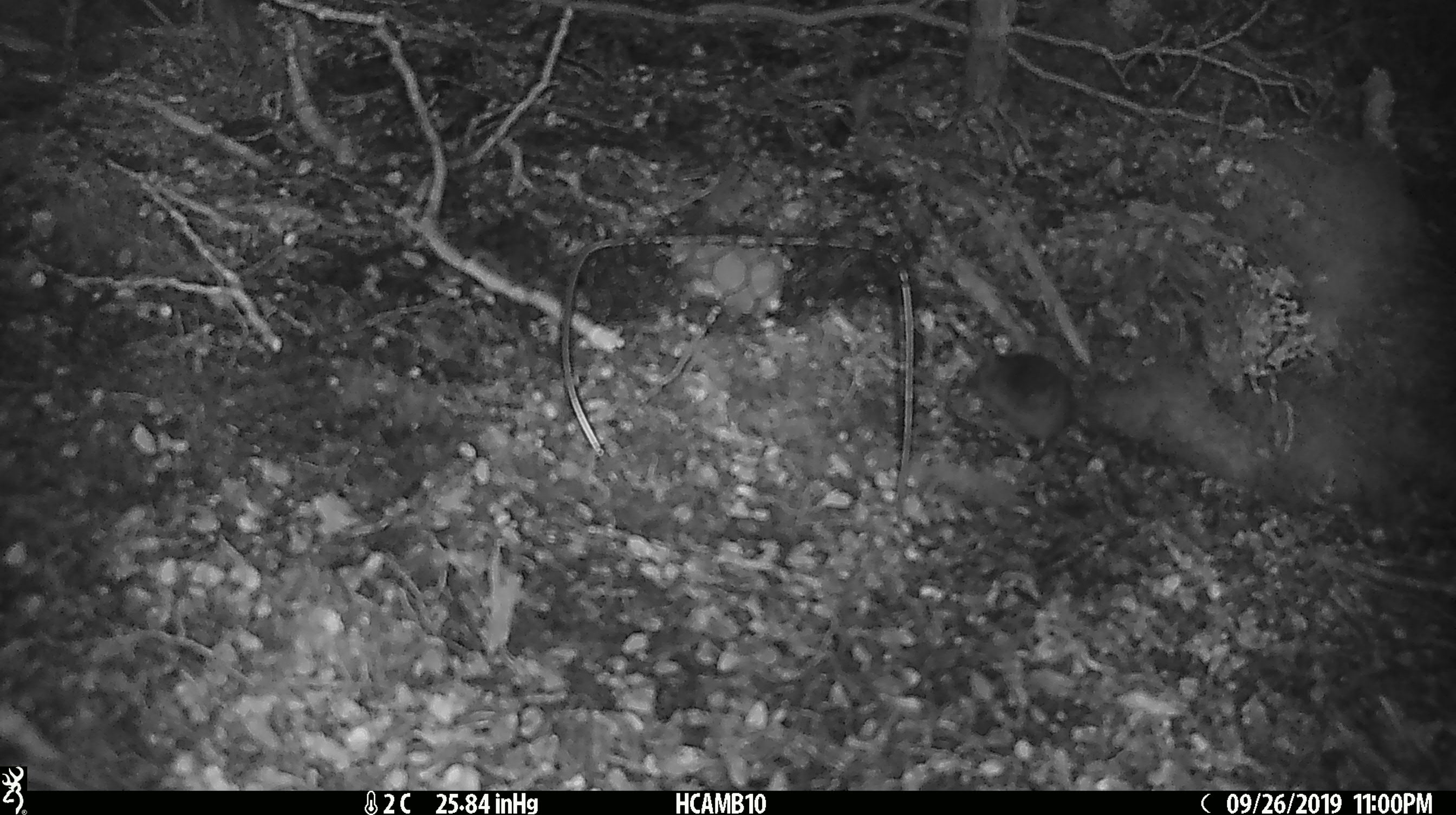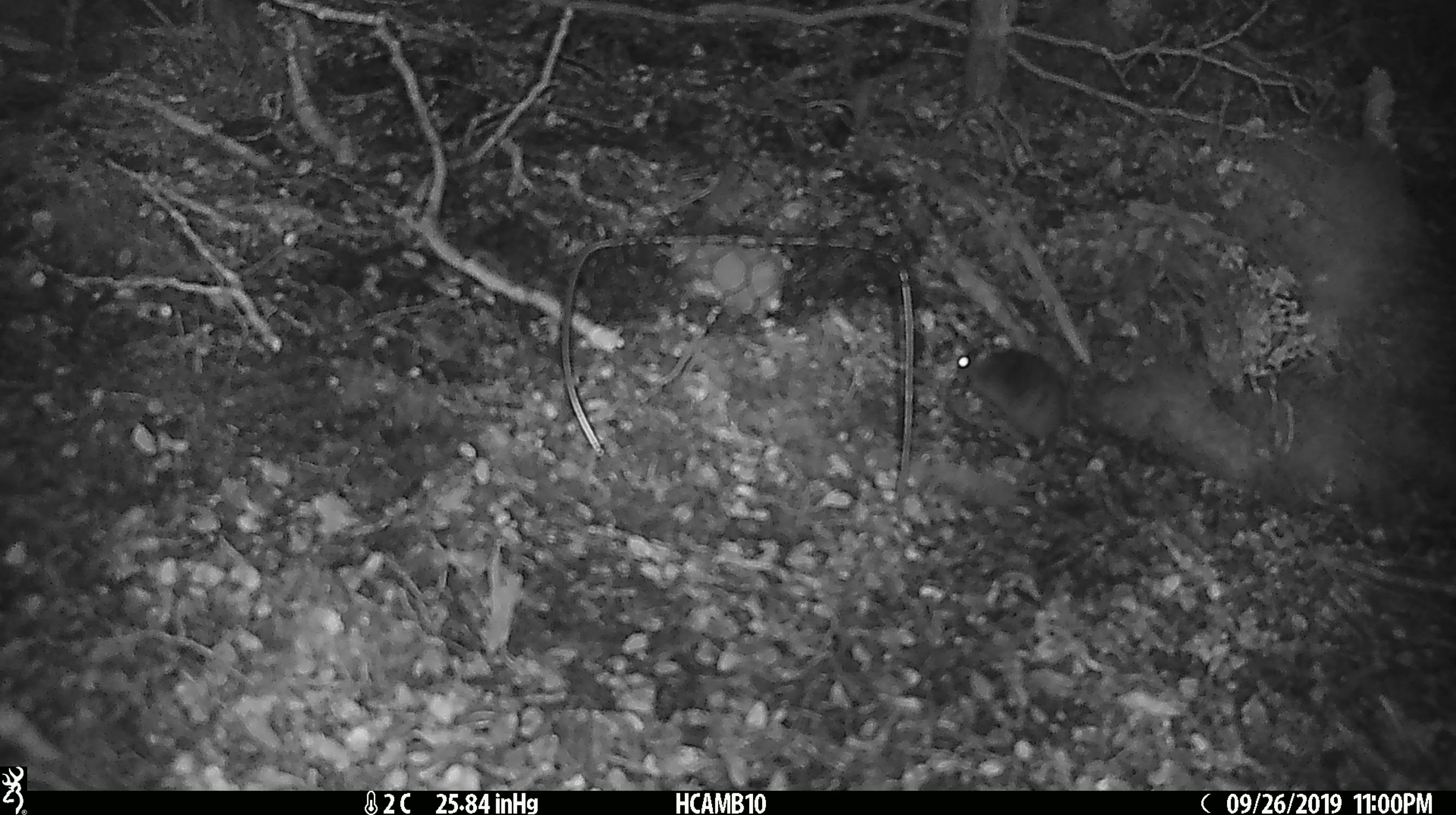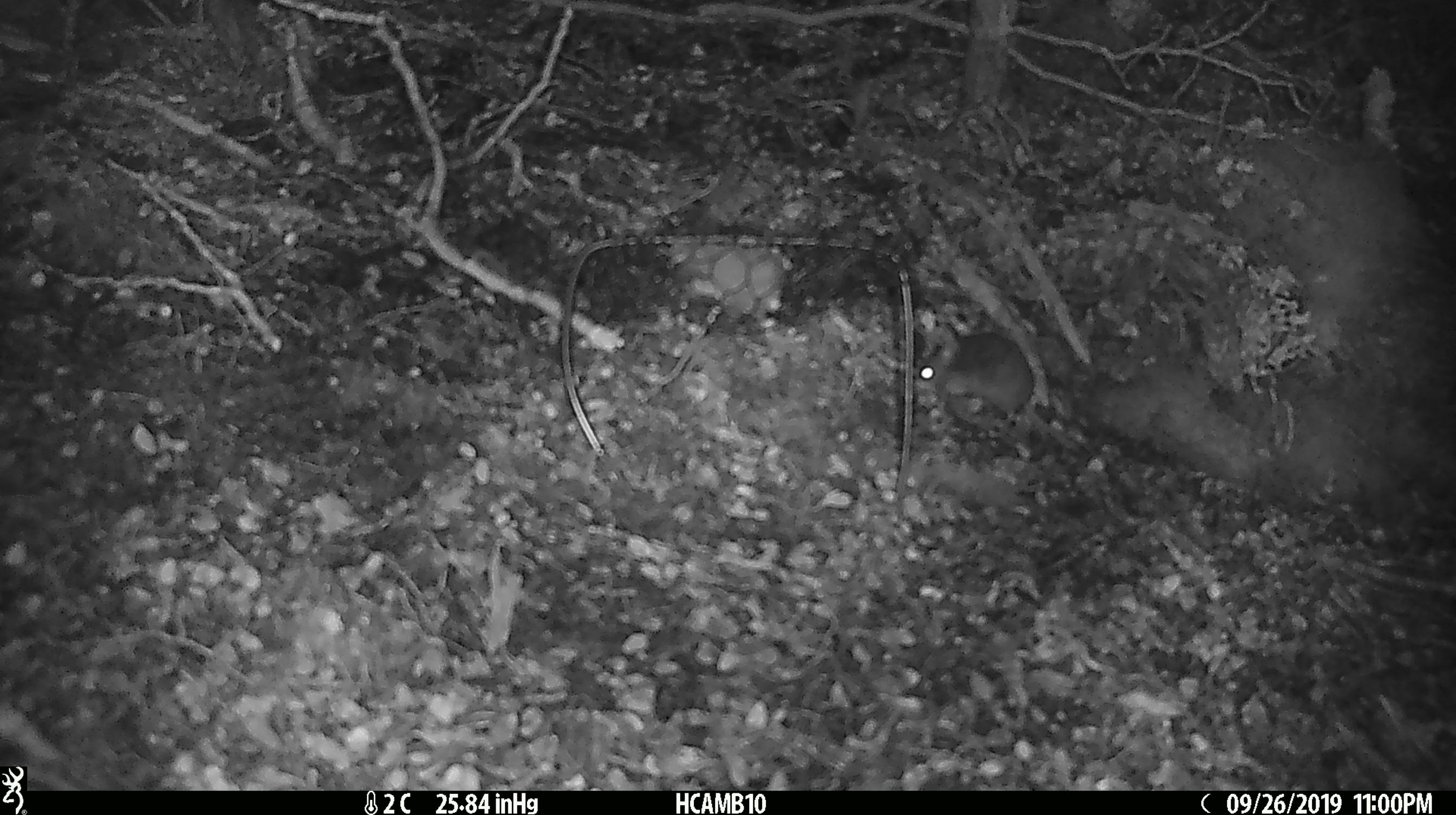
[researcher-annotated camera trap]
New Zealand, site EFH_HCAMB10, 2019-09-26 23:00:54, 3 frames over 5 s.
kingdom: Animalia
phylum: Chordata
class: Mammalia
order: Rodentia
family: Muridae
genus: Mus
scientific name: Mus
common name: mouse